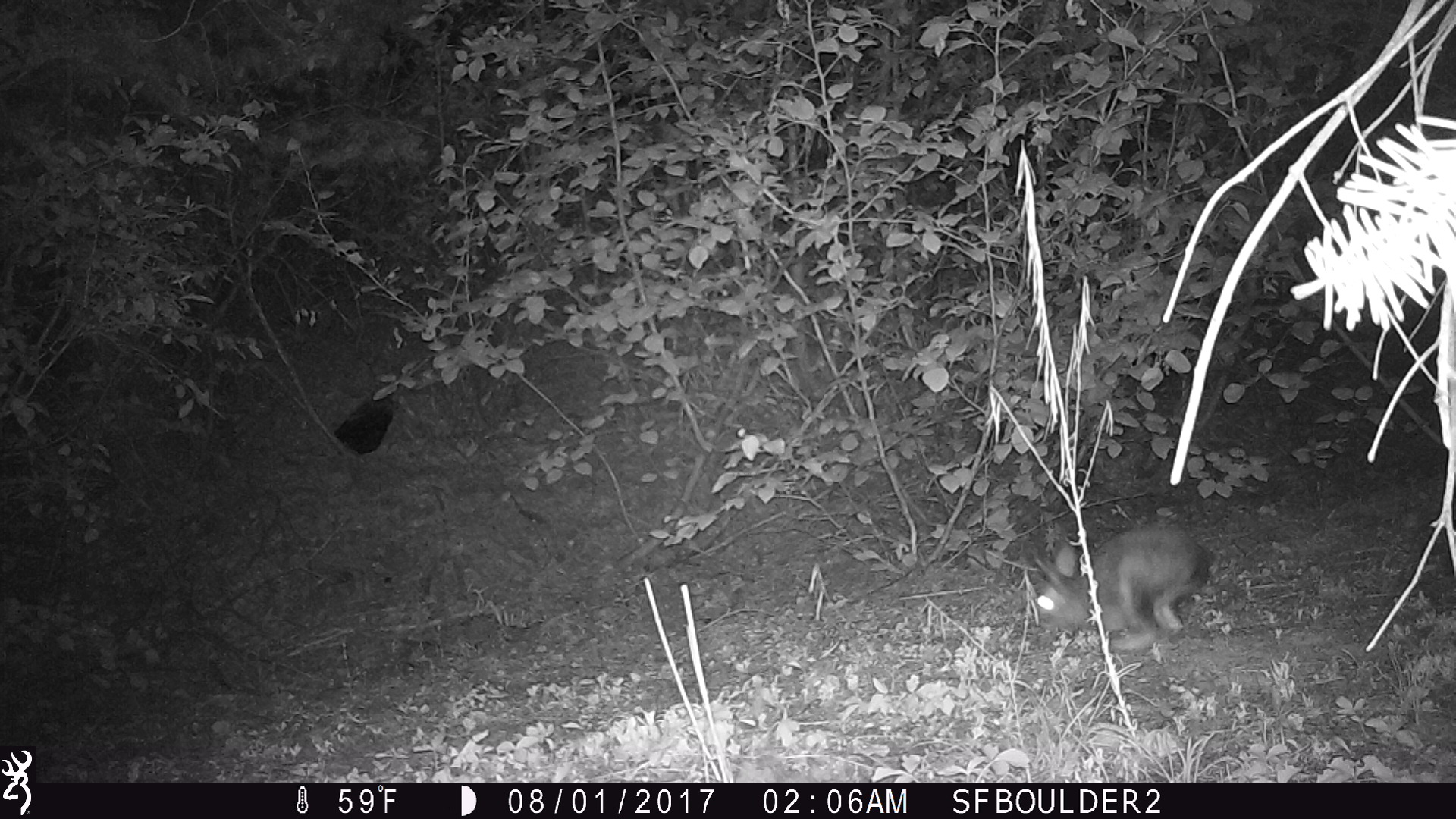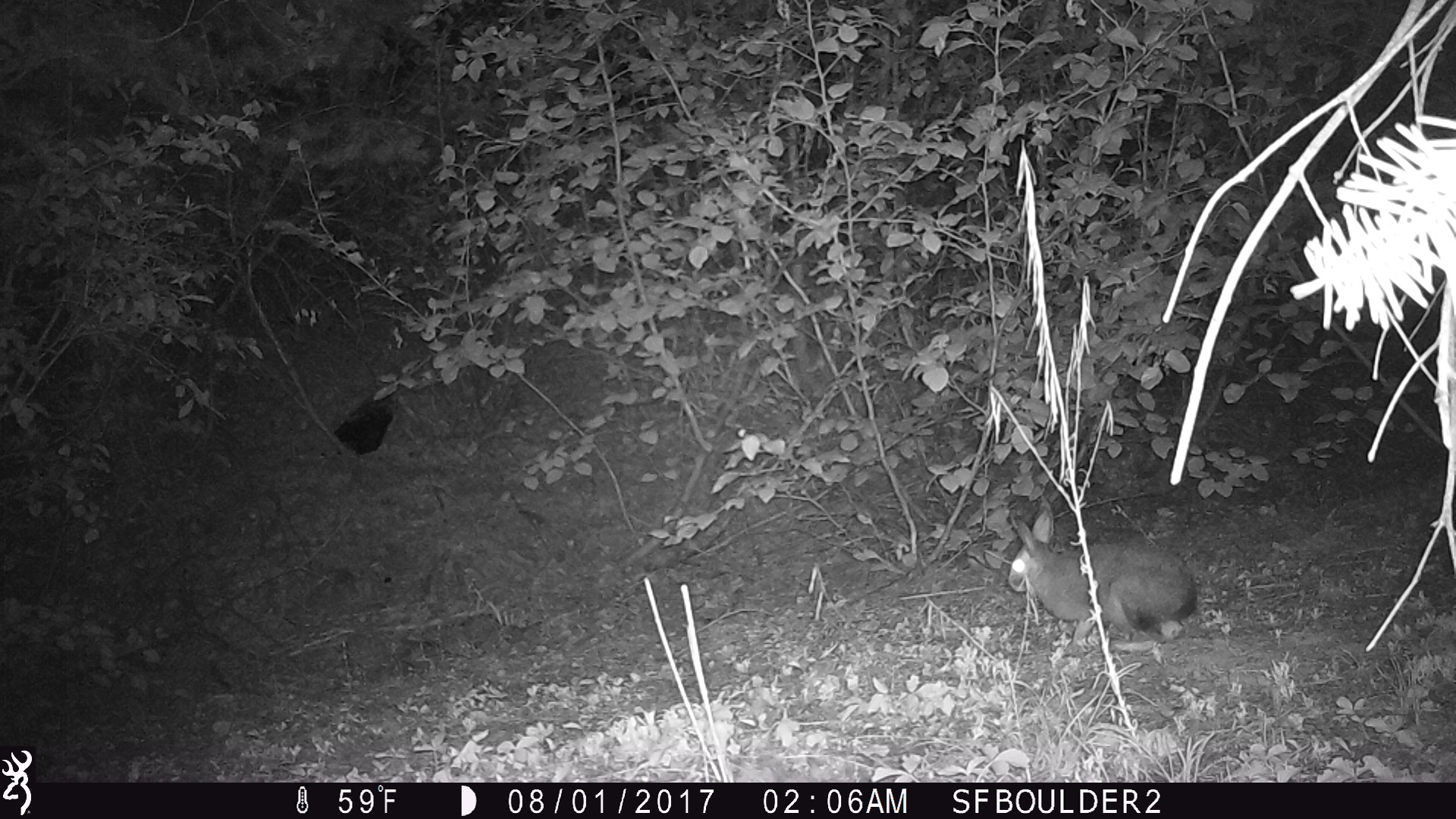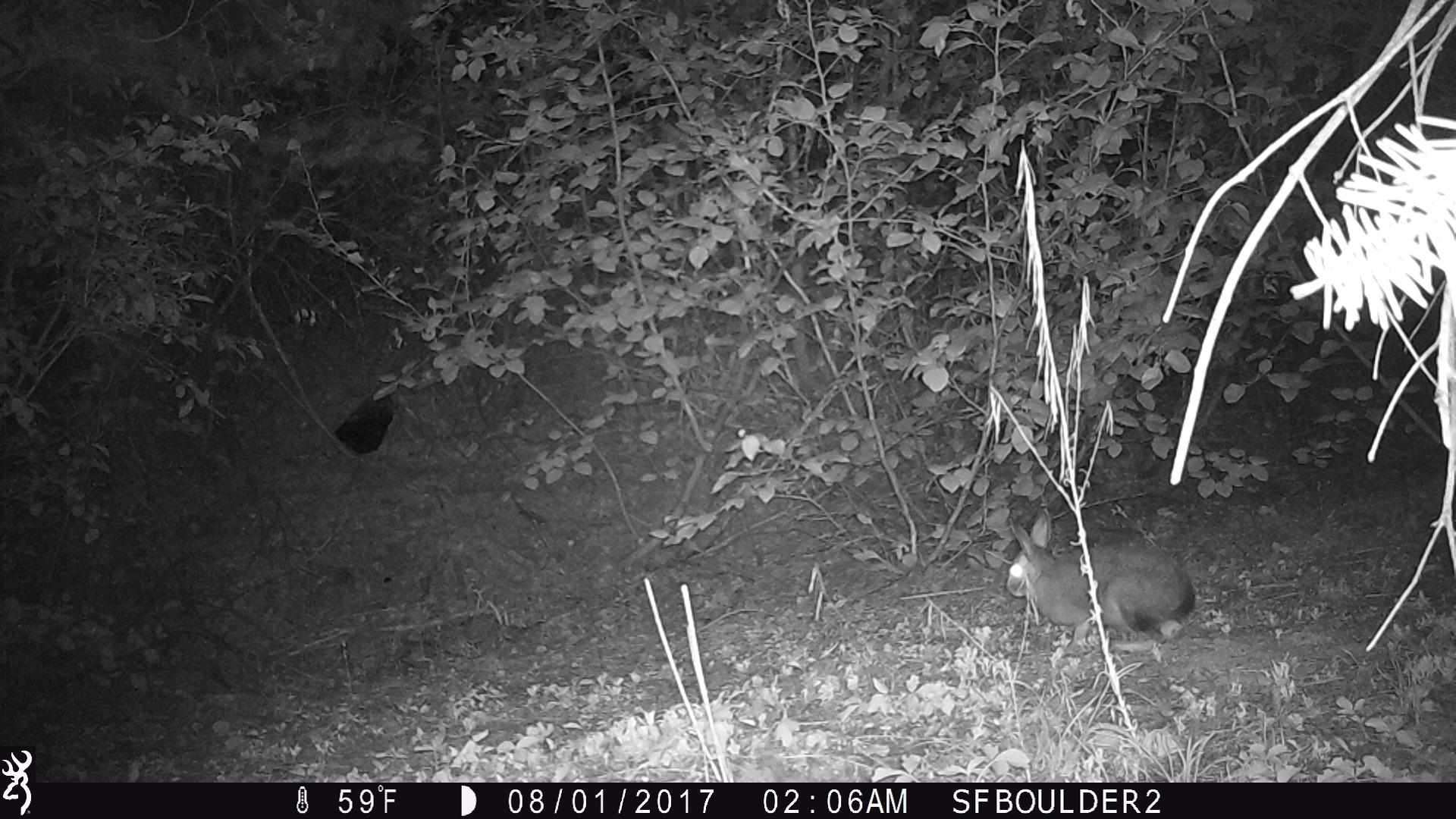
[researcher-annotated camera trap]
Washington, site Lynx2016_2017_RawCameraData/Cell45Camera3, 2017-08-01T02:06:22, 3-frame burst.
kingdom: Animalia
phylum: Chordata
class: Mammalia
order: Lagomorpha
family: Leporidae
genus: Lepus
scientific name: Lepus americanus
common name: snowshoe hare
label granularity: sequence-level